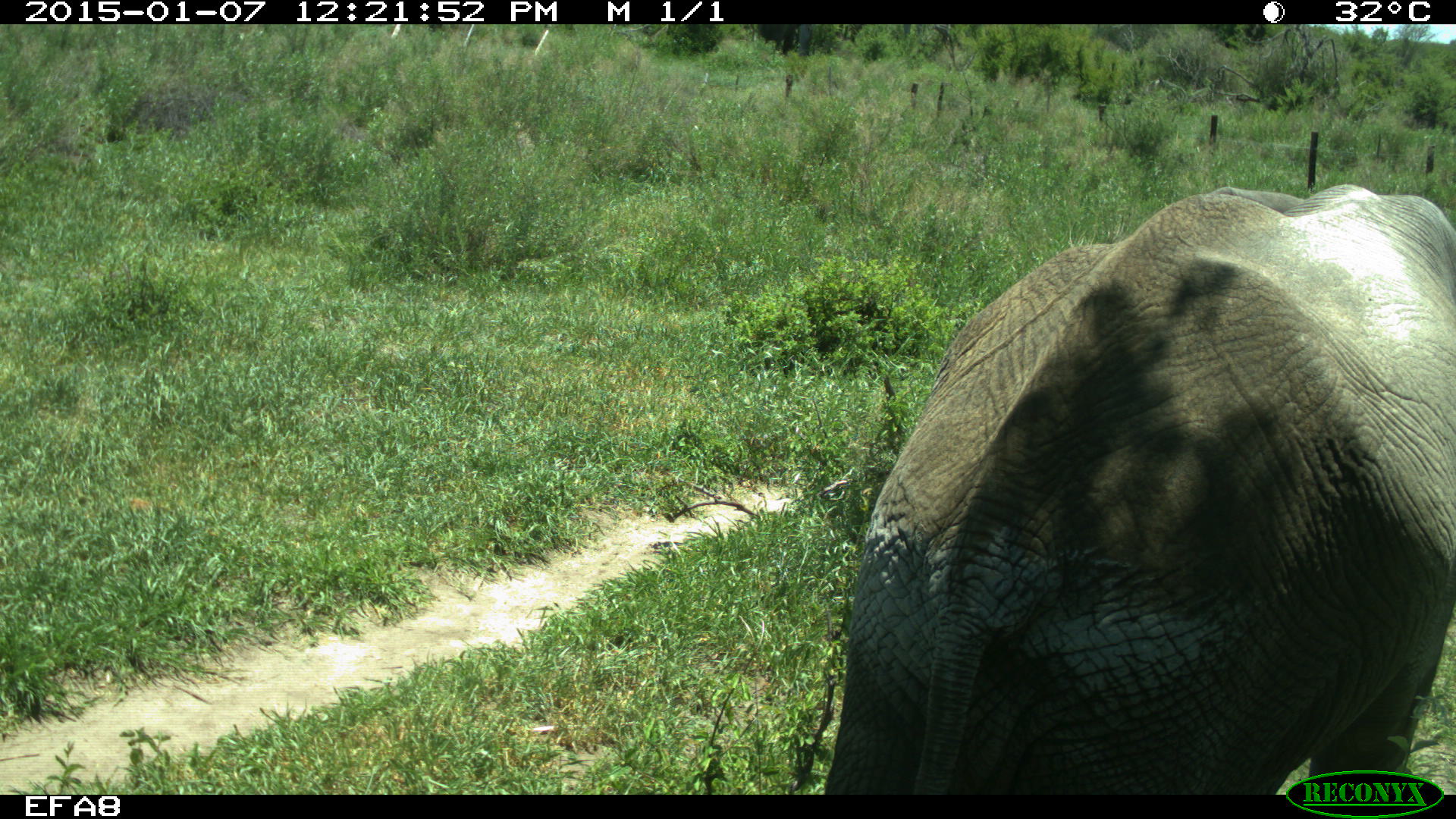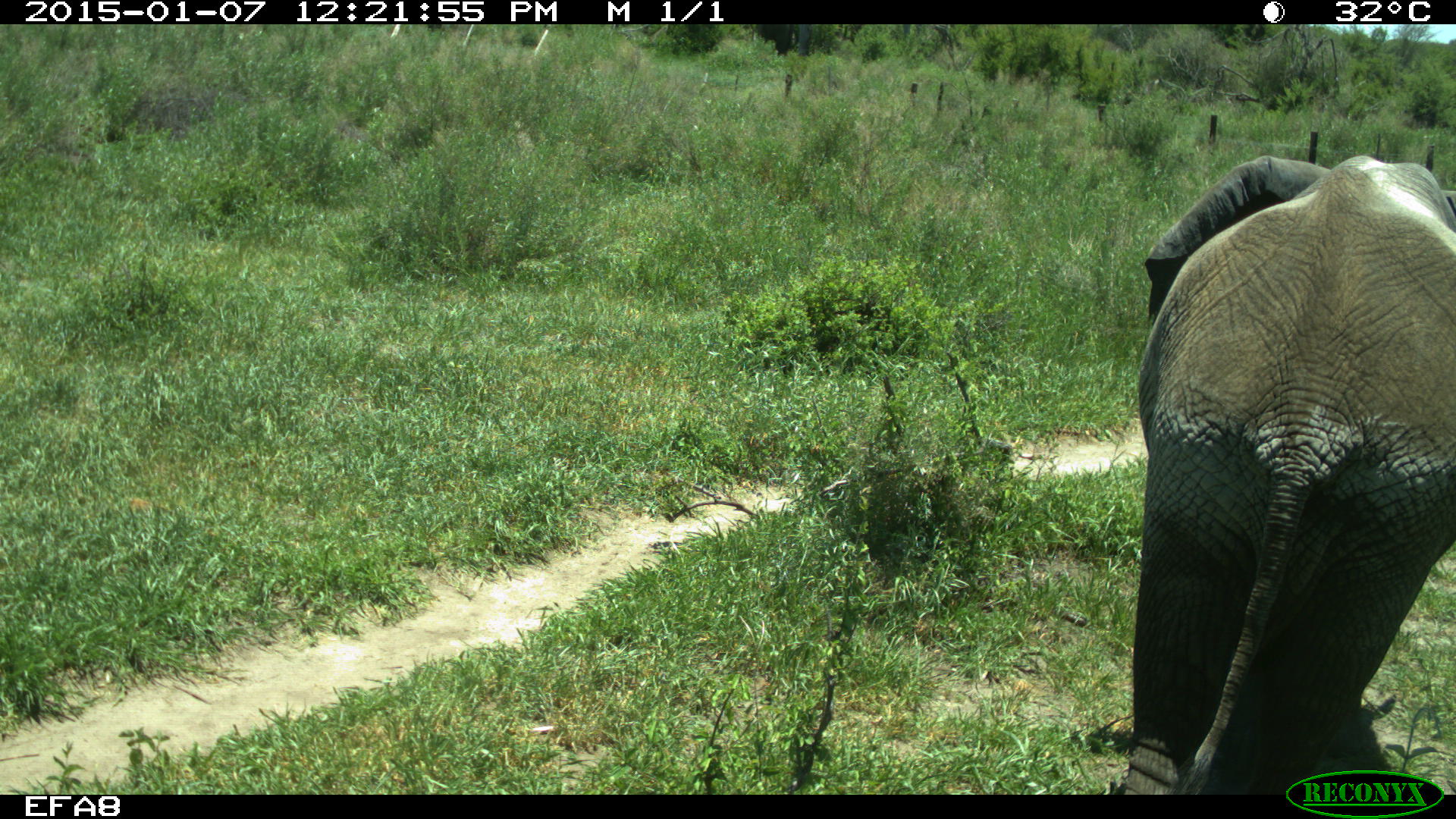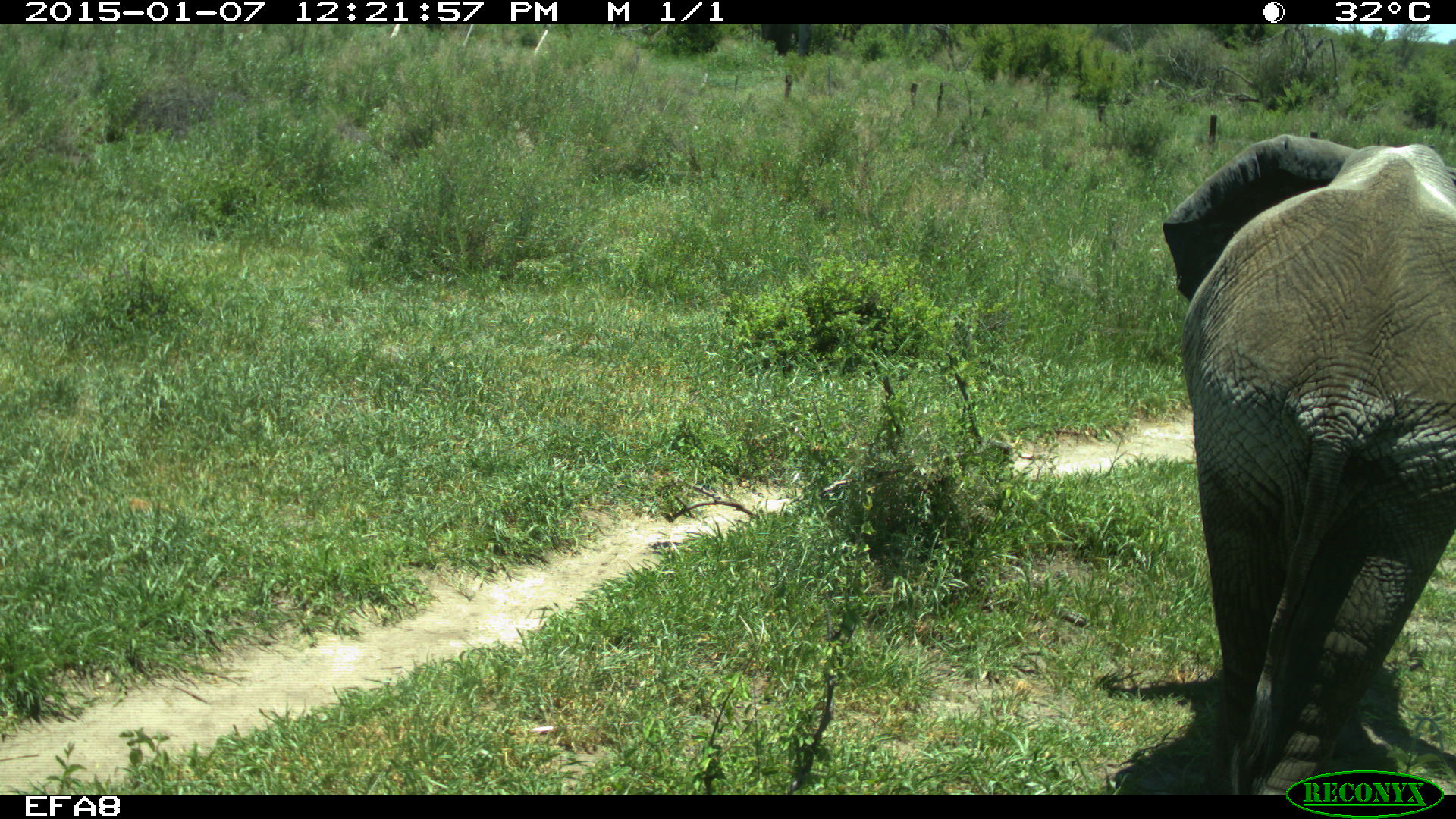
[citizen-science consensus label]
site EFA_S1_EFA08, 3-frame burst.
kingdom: Animalia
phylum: Chordata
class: Mammalia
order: Proboscidea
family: Elephantidae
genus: Loxodonta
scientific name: Loxodonta africana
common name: african bush elephant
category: elephant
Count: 1.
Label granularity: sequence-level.